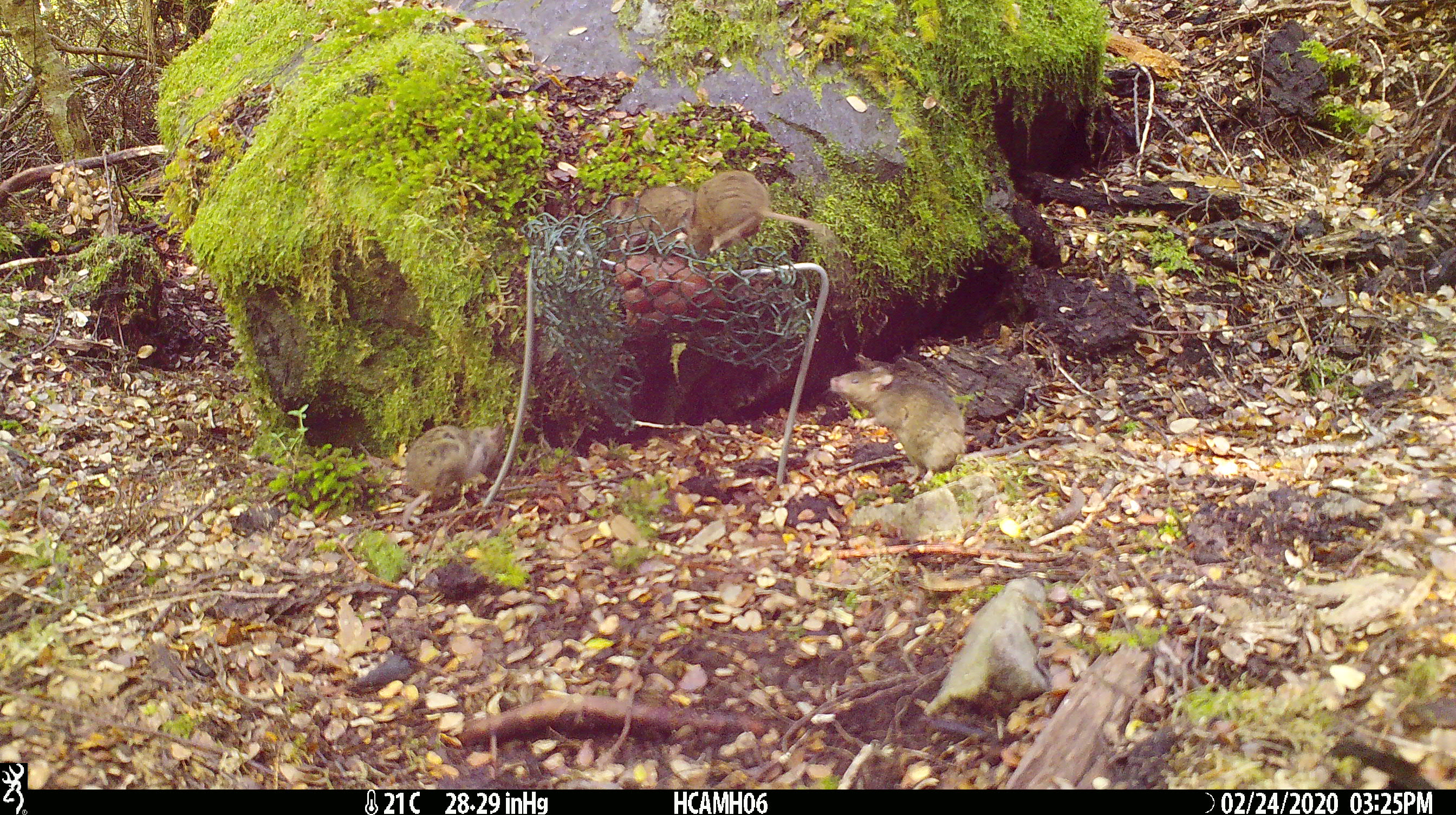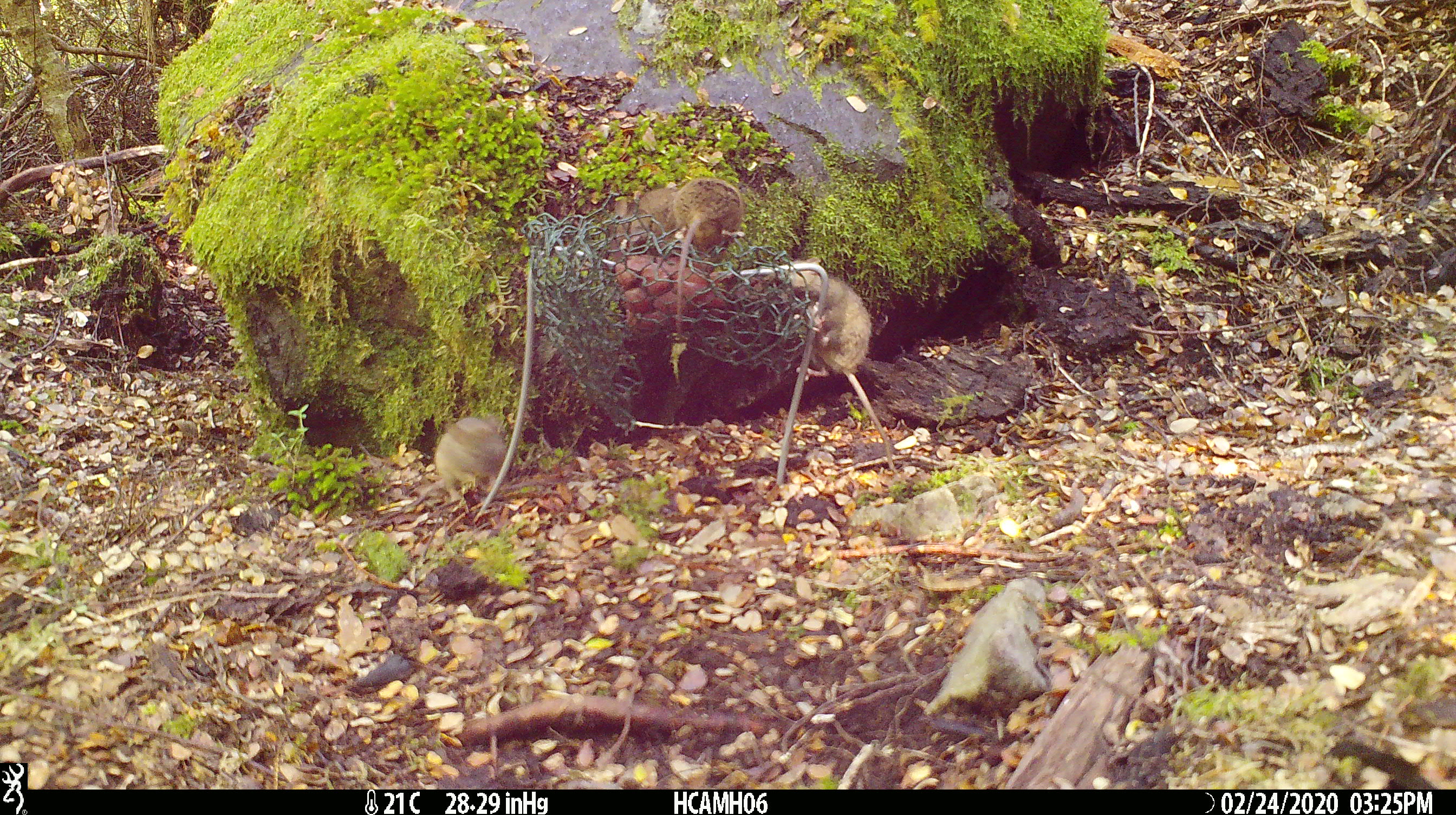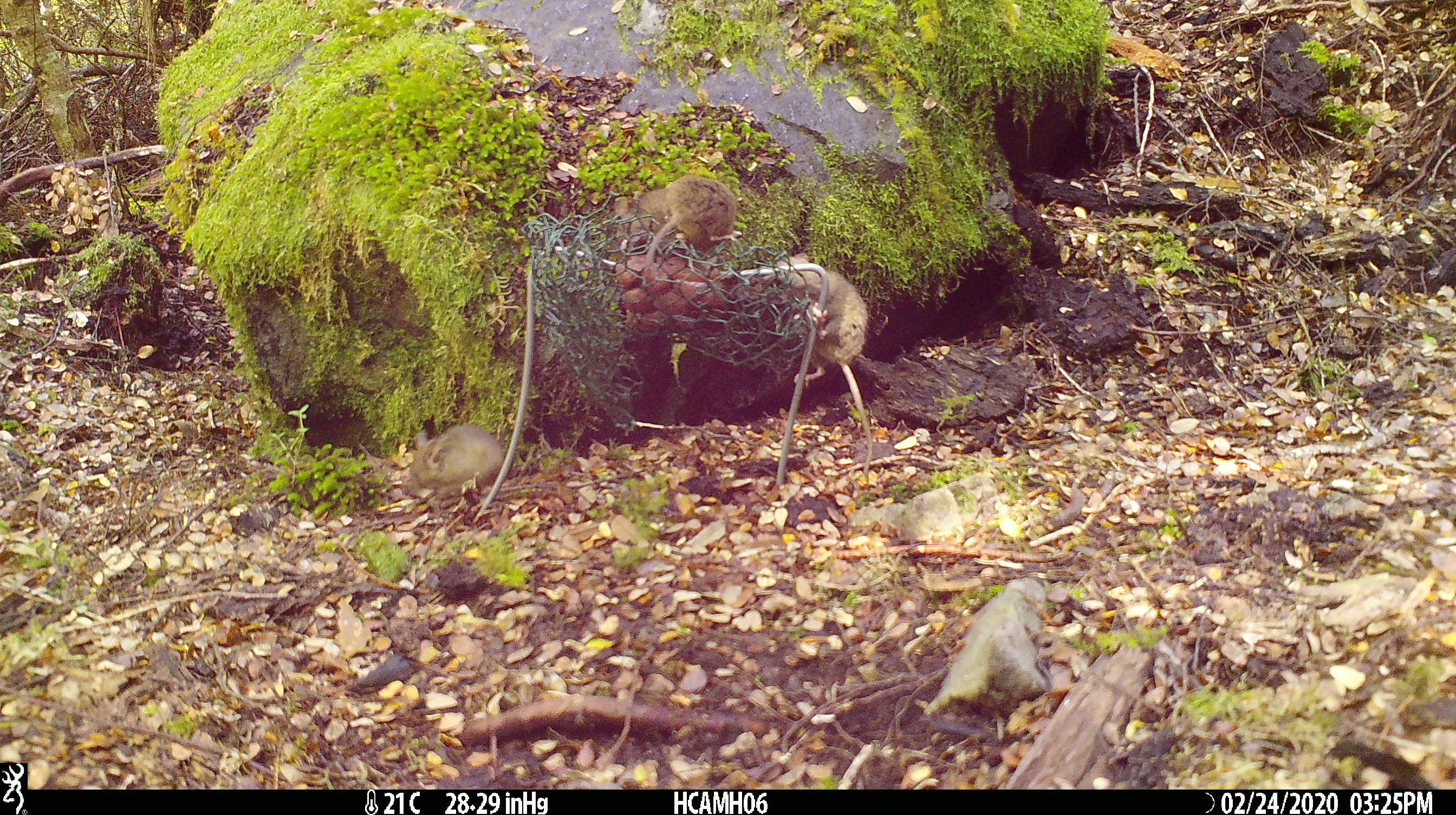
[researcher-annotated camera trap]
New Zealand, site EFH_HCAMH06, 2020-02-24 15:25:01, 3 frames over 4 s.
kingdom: Animalia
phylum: Chordata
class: Mammalia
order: Rodentia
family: Muridae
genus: Mus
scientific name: Mus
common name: mouse